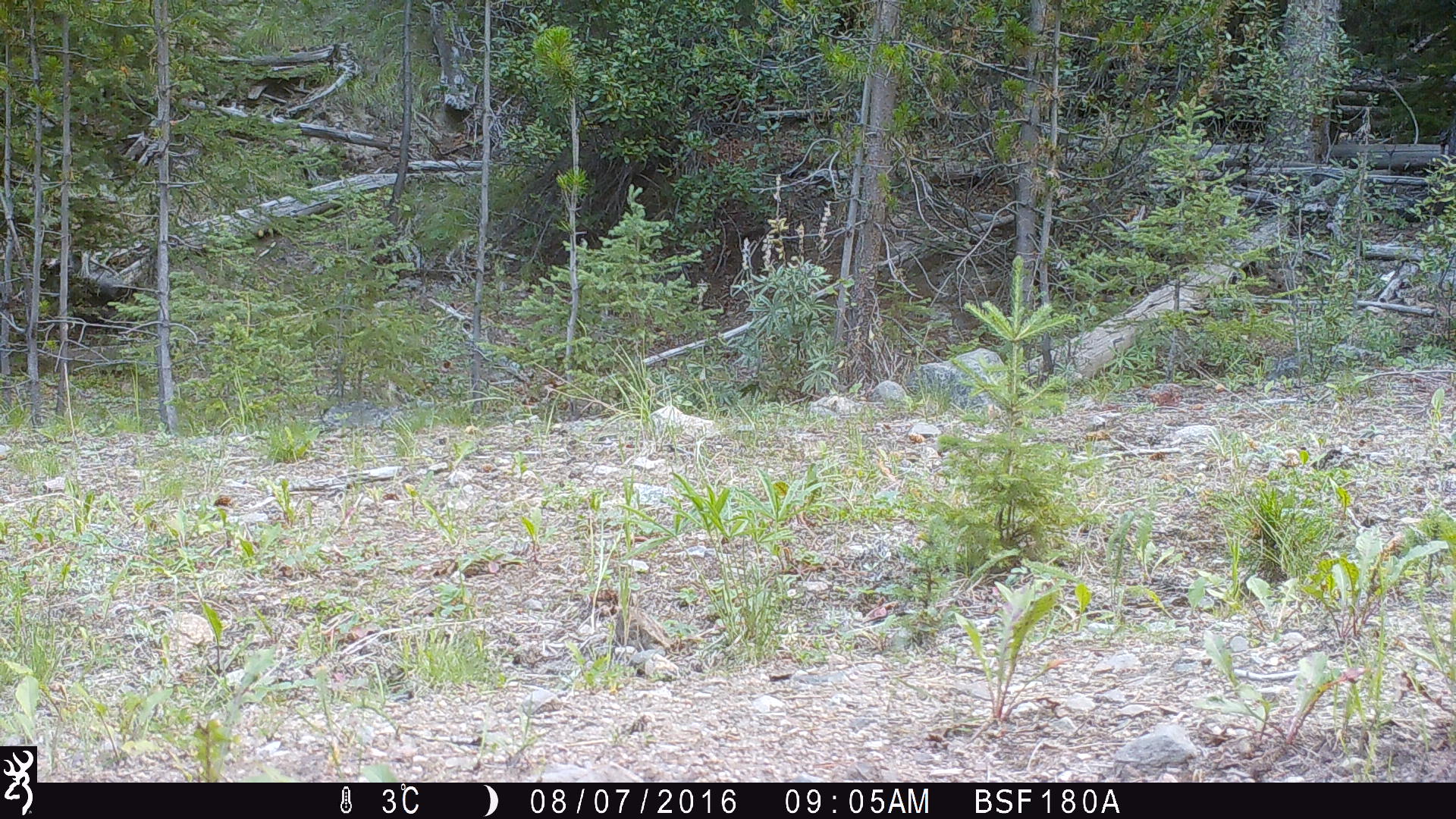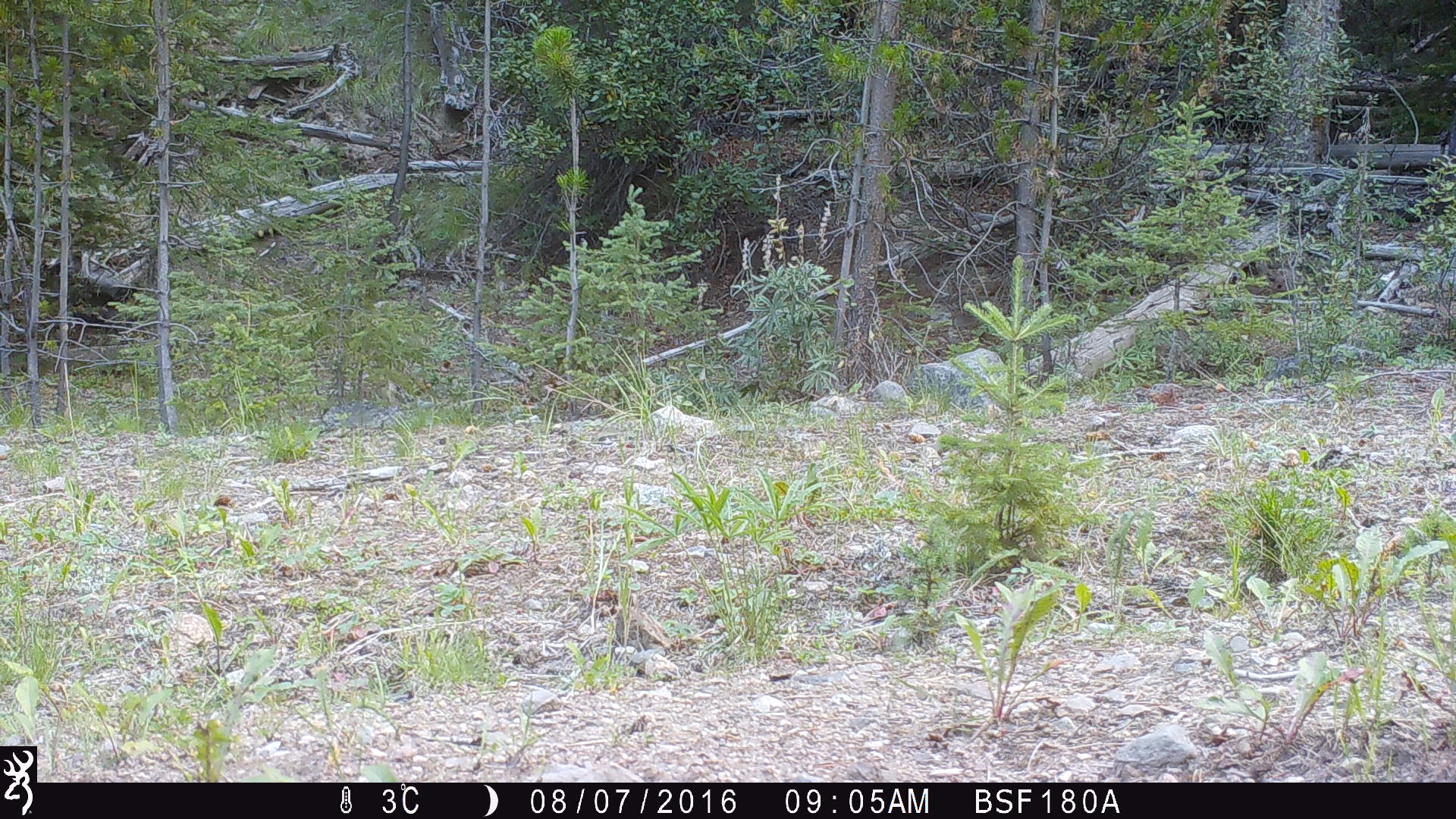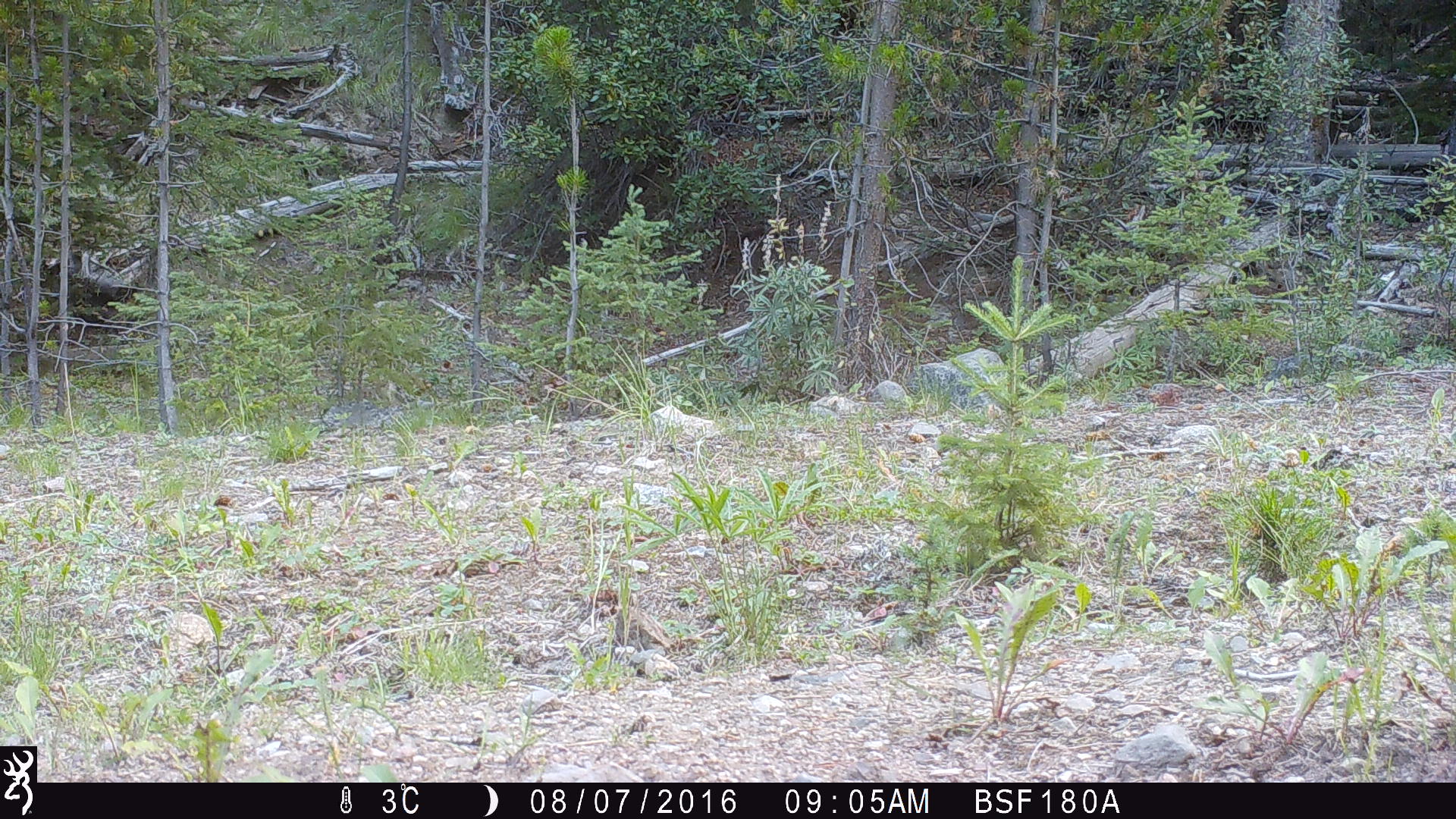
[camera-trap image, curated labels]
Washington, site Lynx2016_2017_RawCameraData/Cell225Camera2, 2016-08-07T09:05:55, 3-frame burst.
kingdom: Animalia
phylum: Chordata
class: Mammalia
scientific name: Mammalia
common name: small mammal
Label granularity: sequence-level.